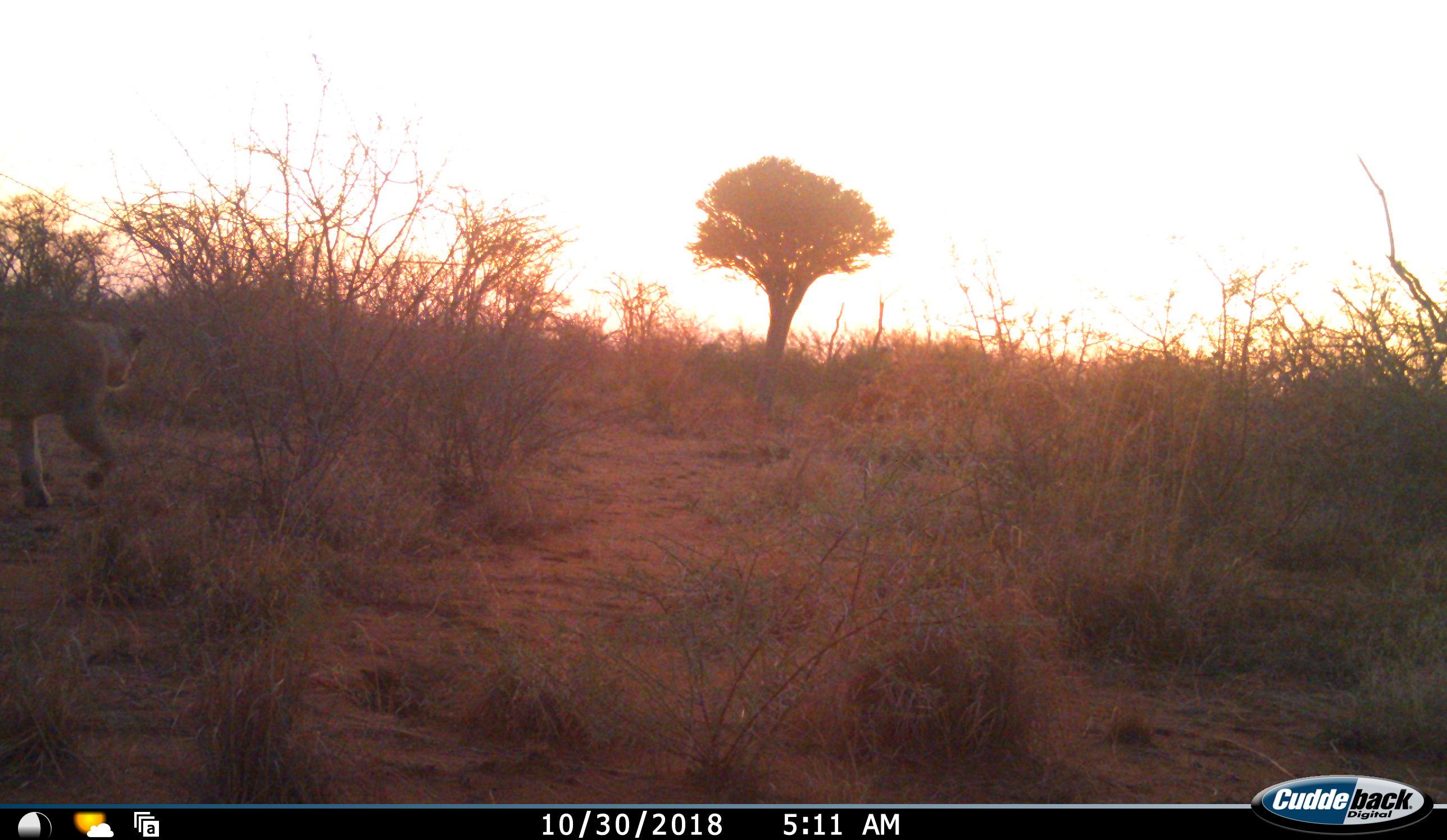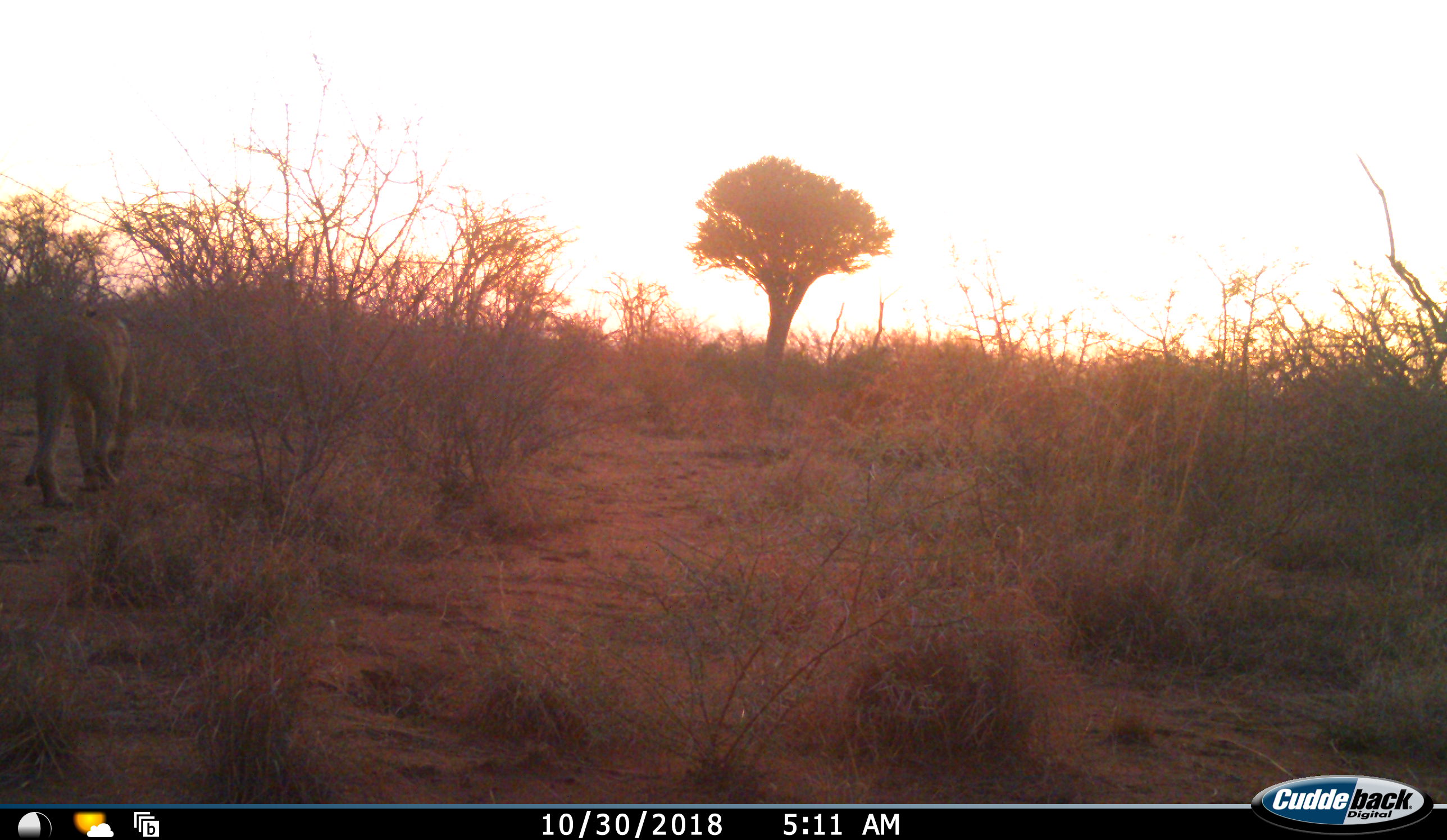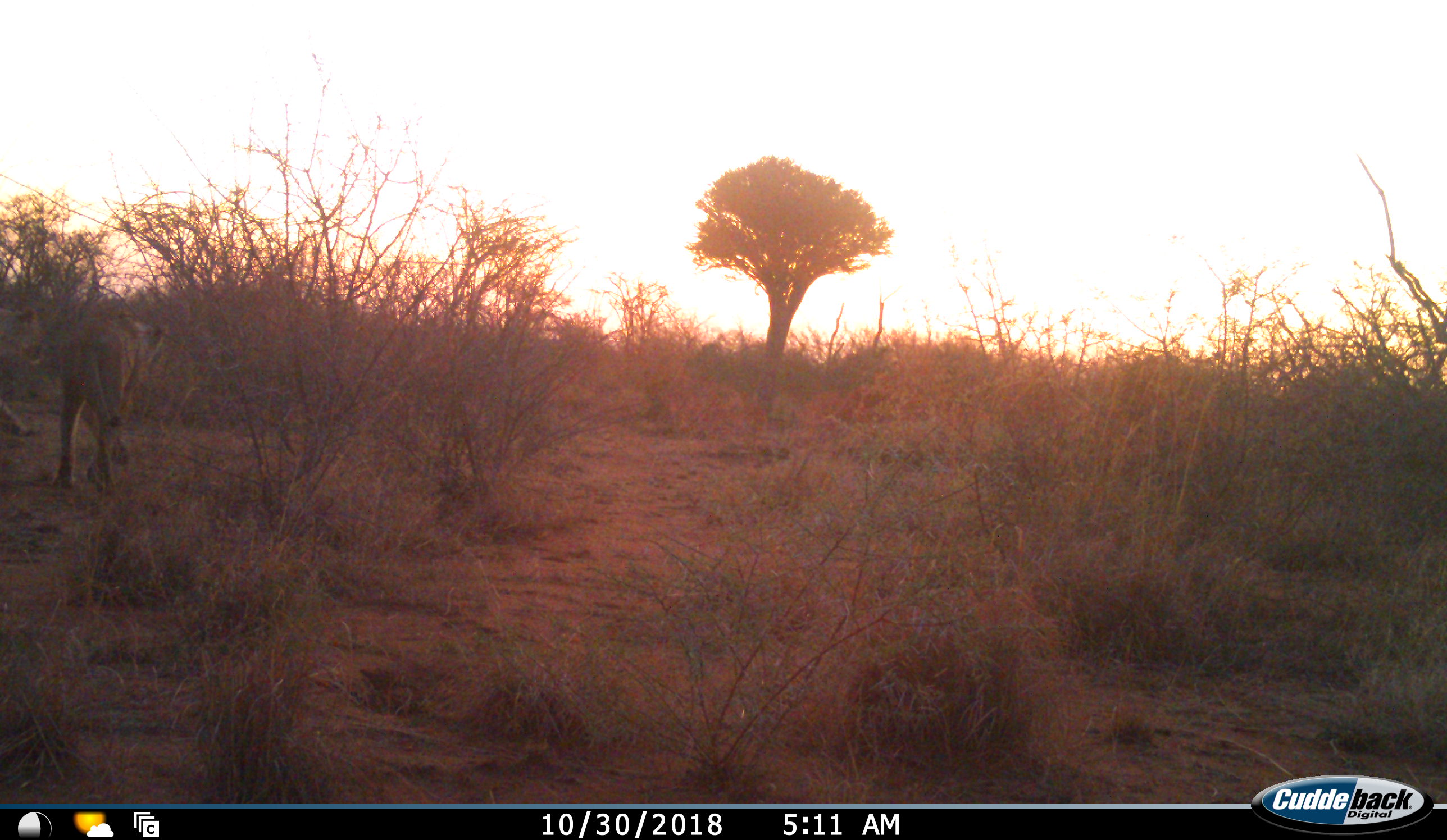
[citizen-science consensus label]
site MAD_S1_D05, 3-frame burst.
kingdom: Animalia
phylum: Chordata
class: Mammalia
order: Carnivora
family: Felidae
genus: Panthera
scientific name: Panthera leo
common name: lion female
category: lionfemale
Lionfemale (lion female) (Panthera leo), count 2. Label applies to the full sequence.